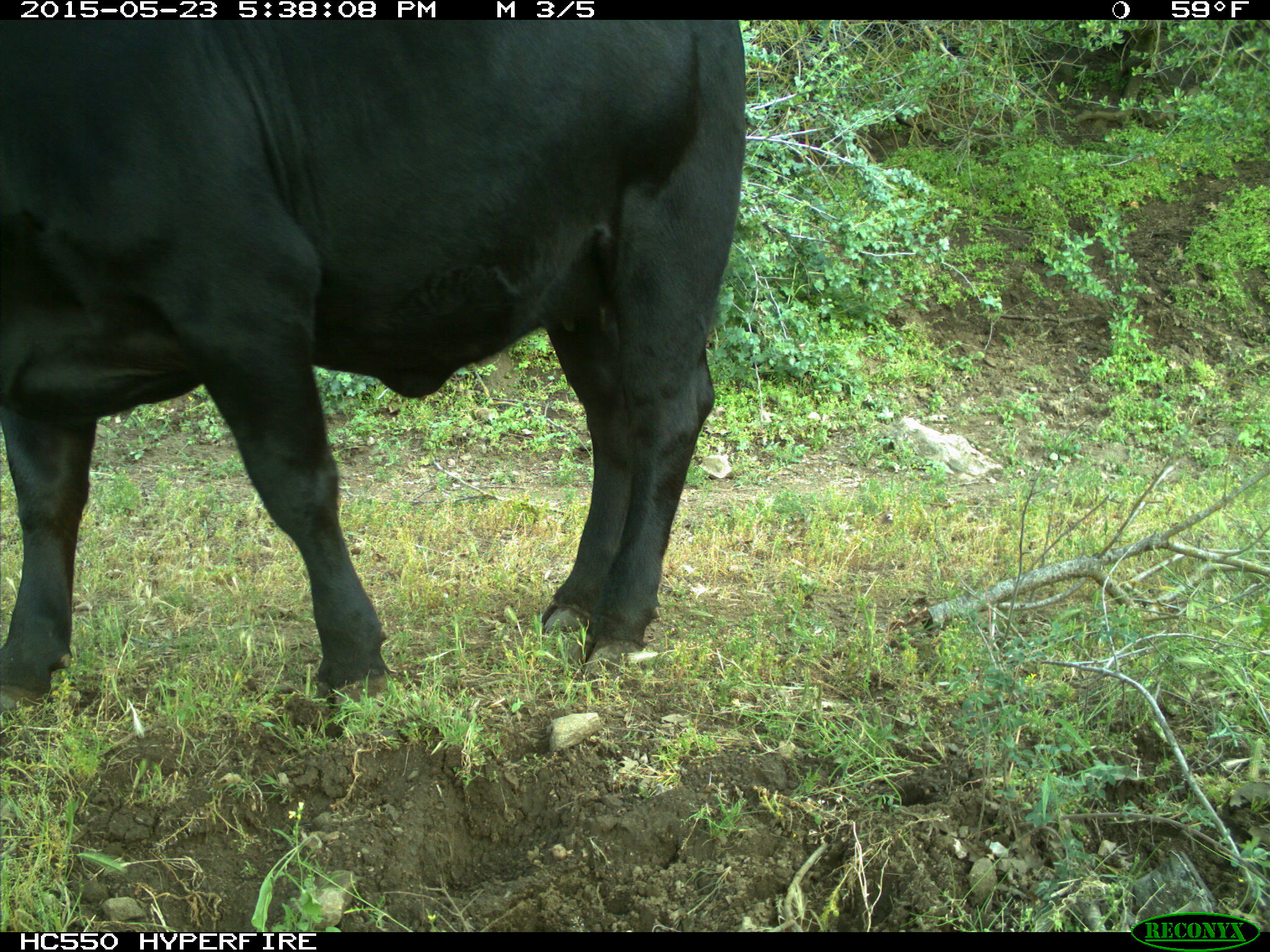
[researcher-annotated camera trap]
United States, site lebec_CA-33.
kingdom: Animalia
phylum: Chordata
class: Mammalia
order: Artiodactyla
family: Bovidae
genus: Bos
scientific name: Bos taurus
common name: domestic cow